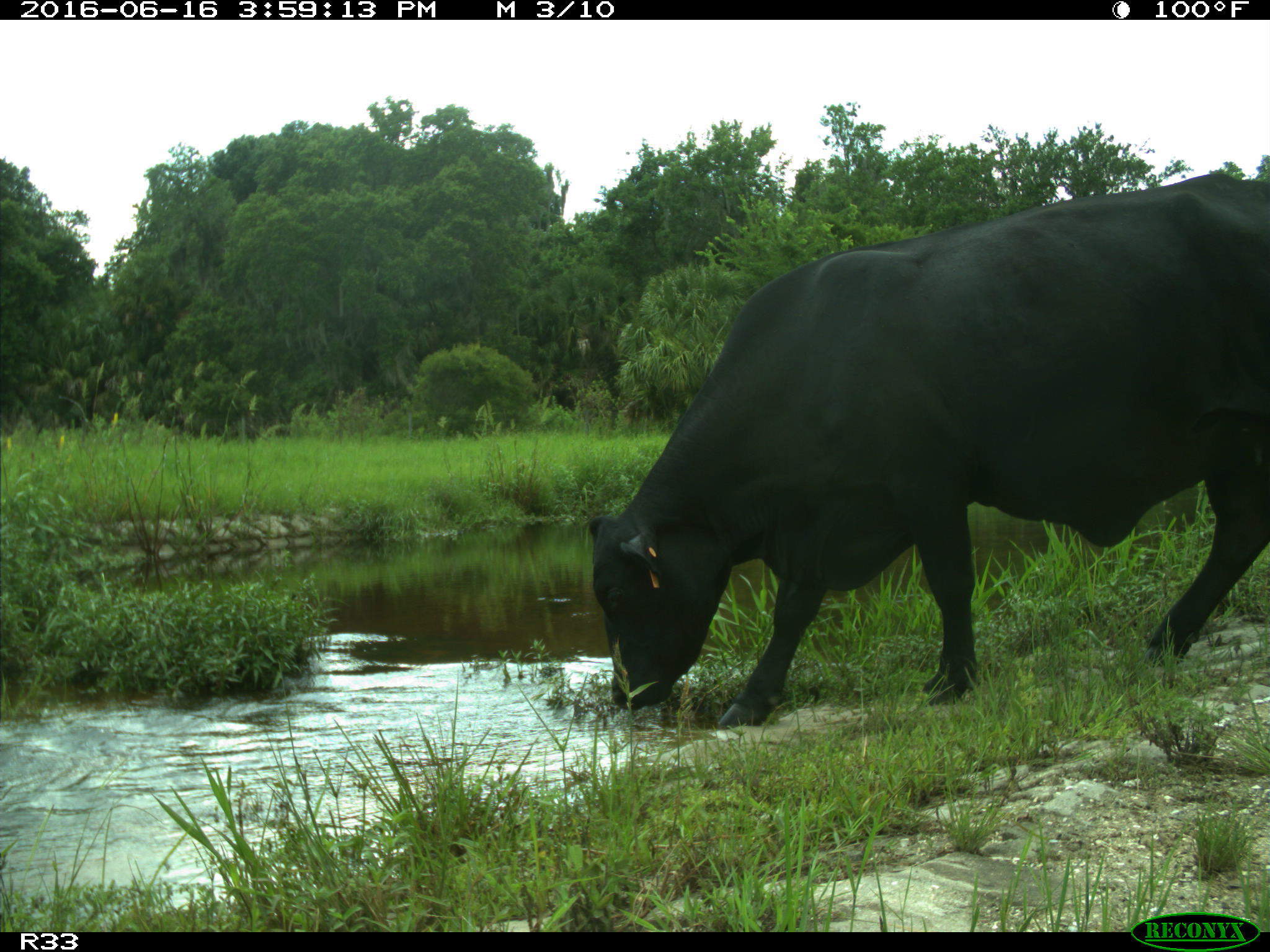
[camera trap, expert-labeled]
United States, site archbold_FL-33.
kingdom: Animalia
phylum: Chordata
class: Mammalia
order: Artiodactyla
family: Bovidae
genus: Bos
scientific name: Bos taurus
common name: domestic cow